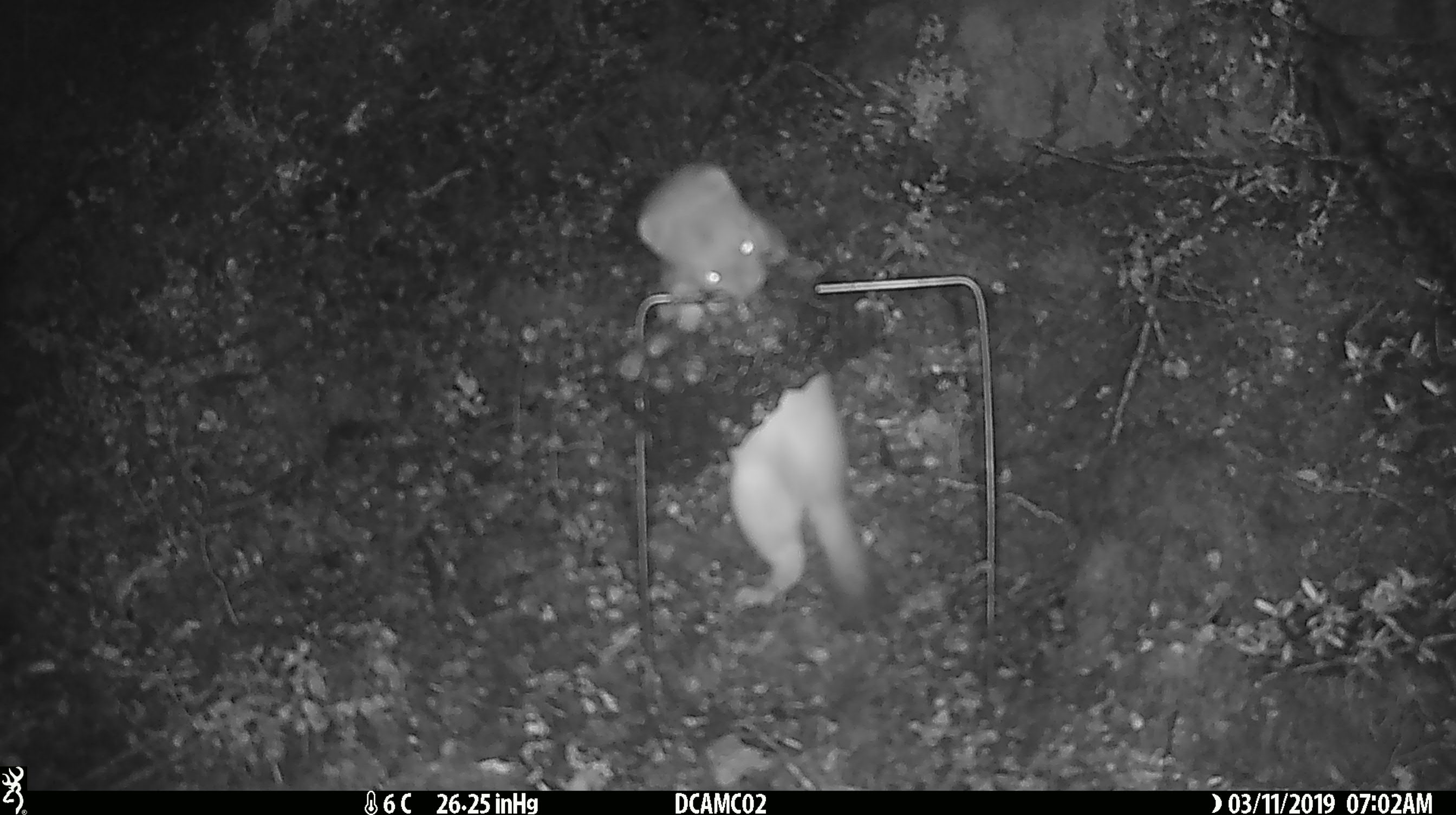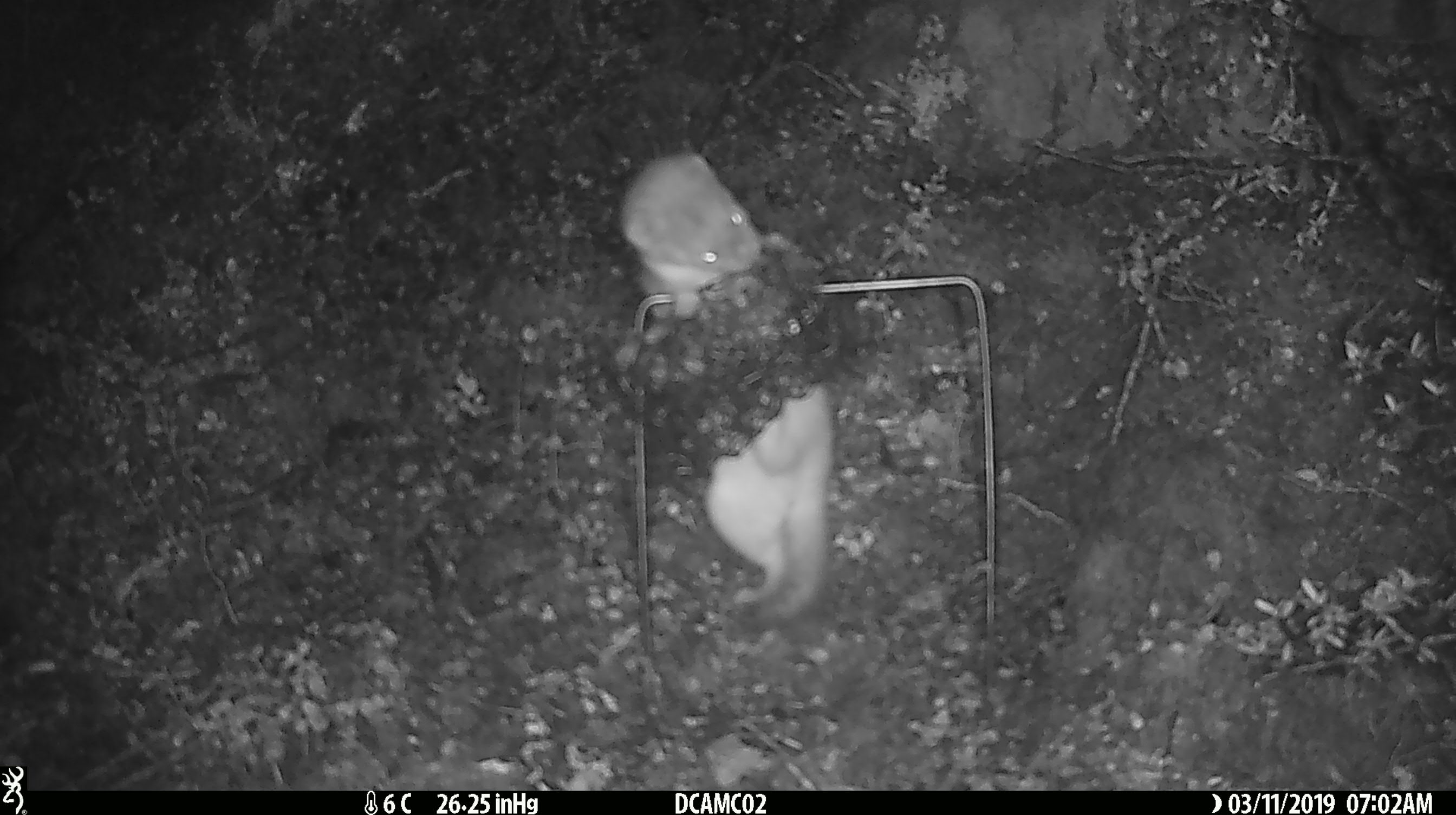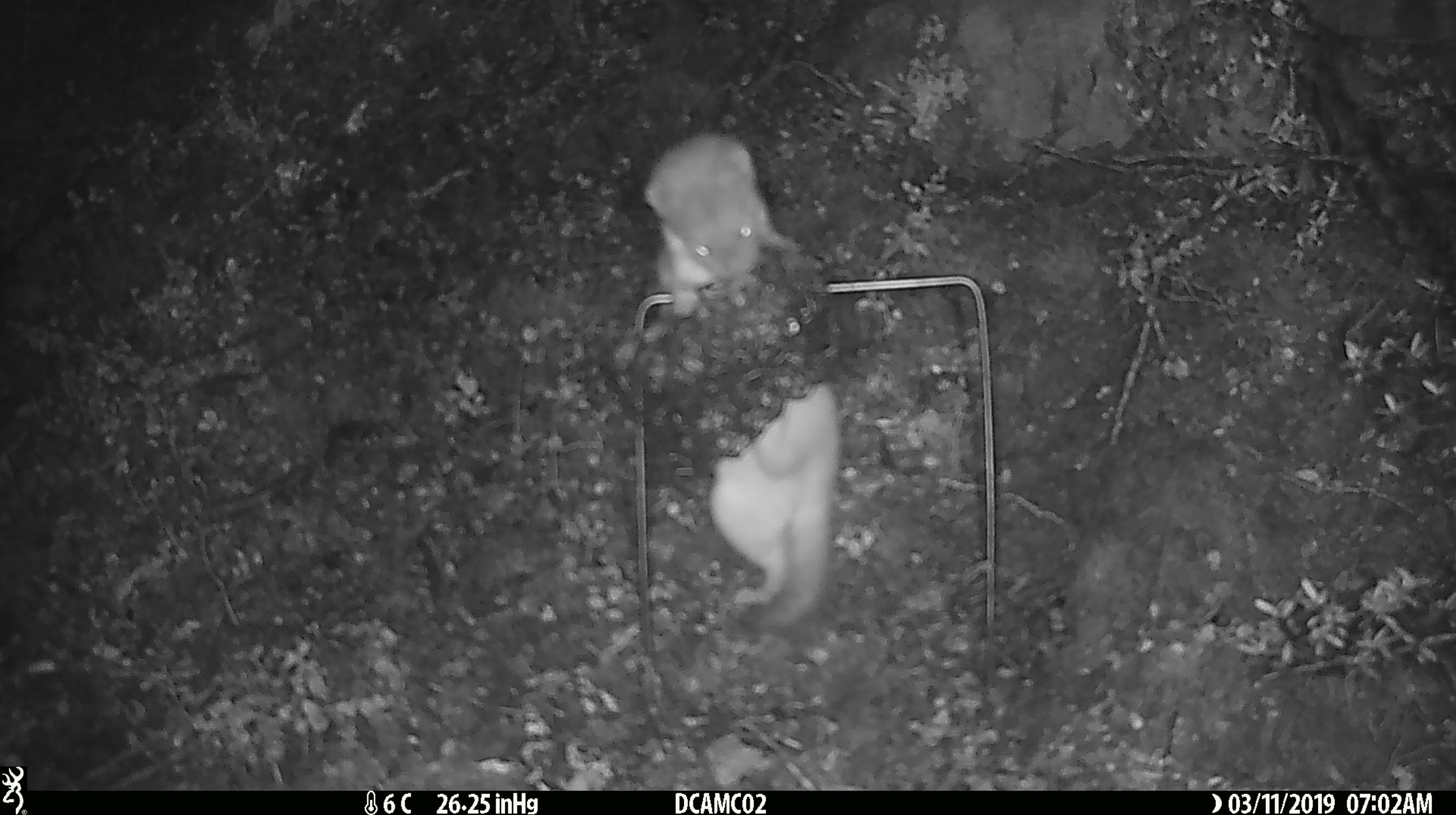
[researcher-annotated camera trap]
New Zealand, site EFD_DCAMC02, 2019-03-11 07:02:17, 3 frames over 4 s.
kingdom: Animalia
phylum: Chordata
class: Mammalia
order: Carnivora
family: Mustelidae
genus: Mustela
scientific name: Mustela erminea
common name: stoat